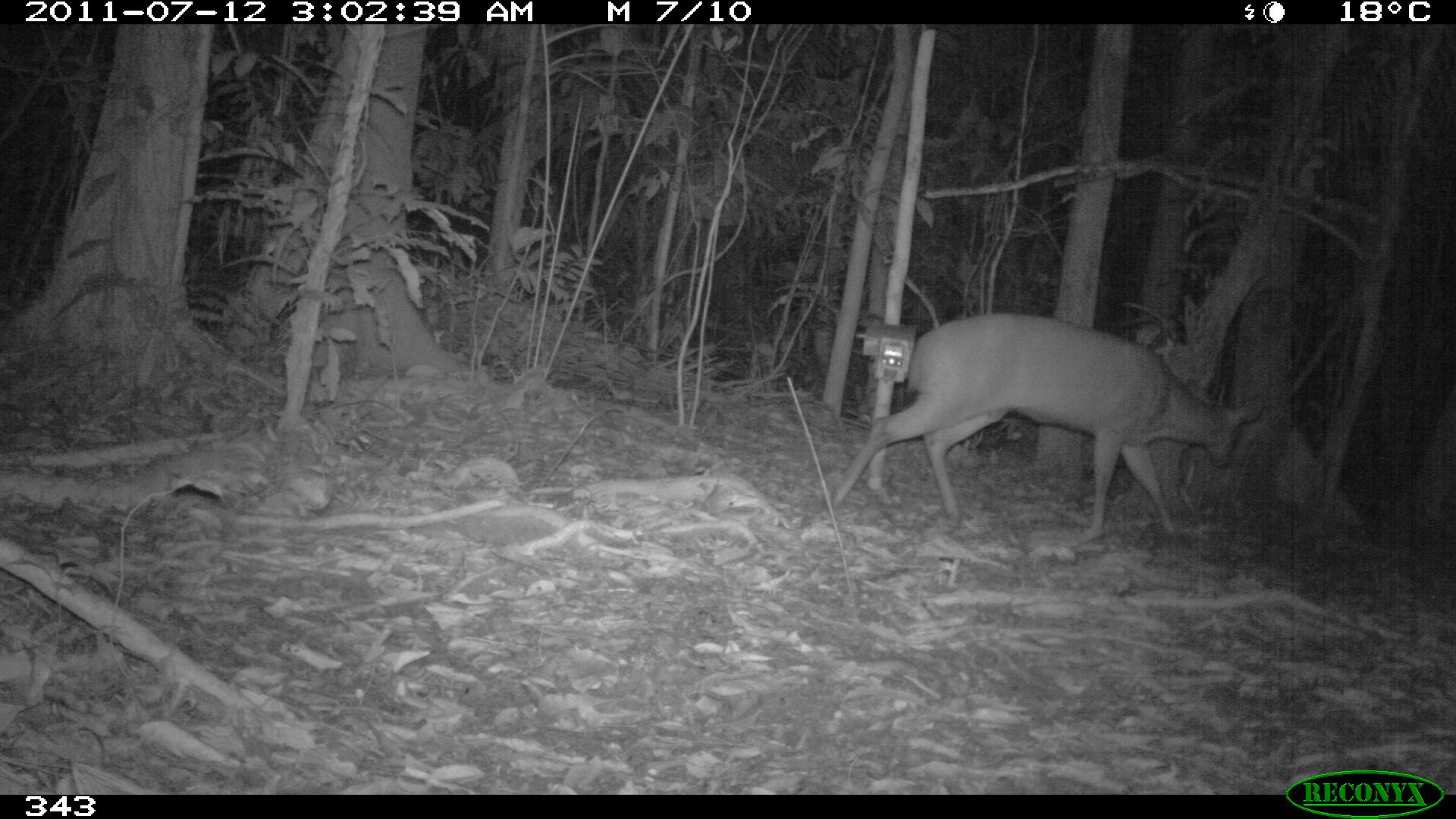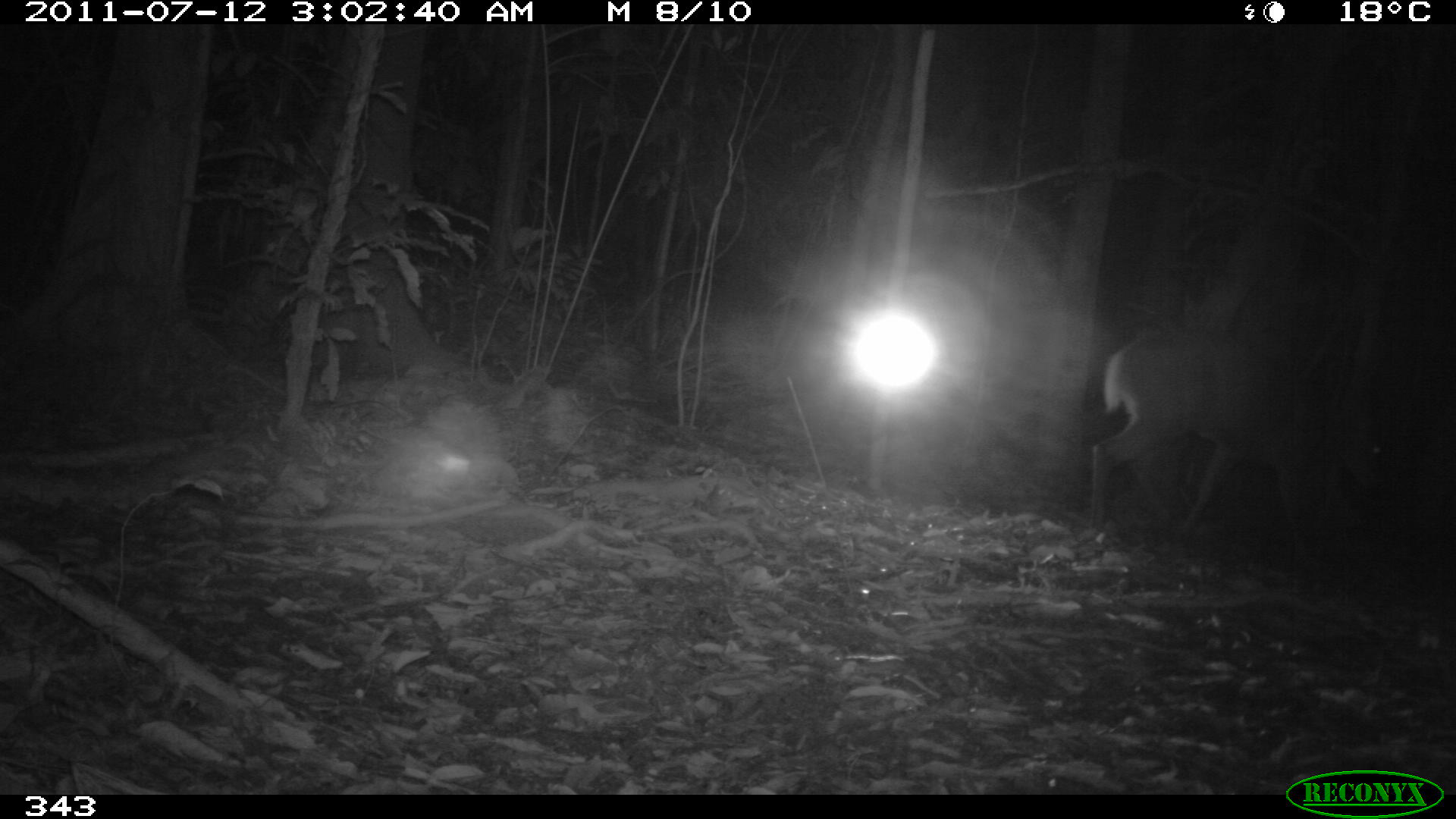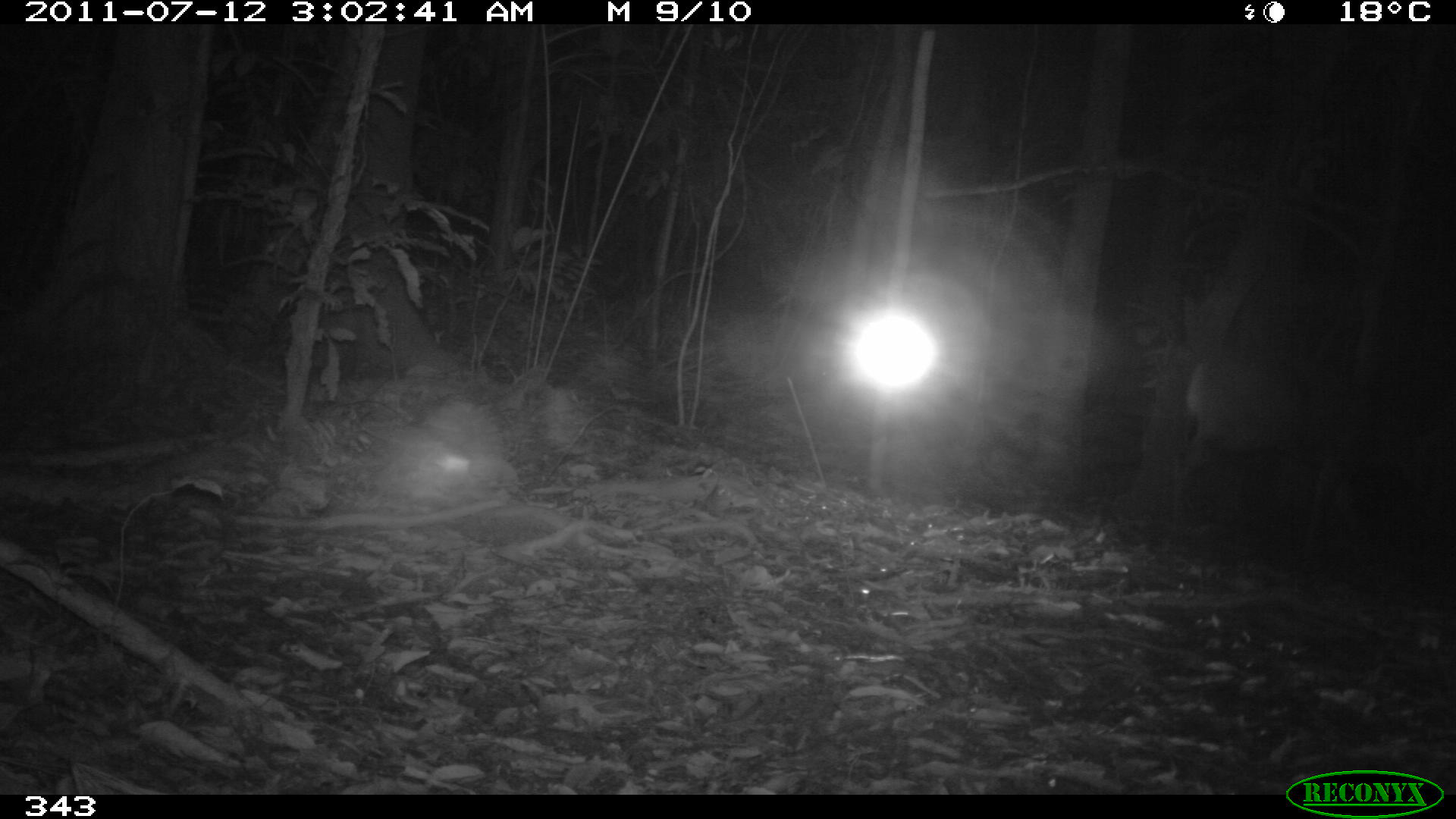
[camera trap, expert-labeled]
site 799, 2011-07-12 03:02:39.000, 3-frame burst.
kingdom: Animalia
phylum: Chordata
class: Mammalia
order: Artiodactyla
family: Cervidae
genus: Mazama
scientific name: Mazama americana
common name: red brocket